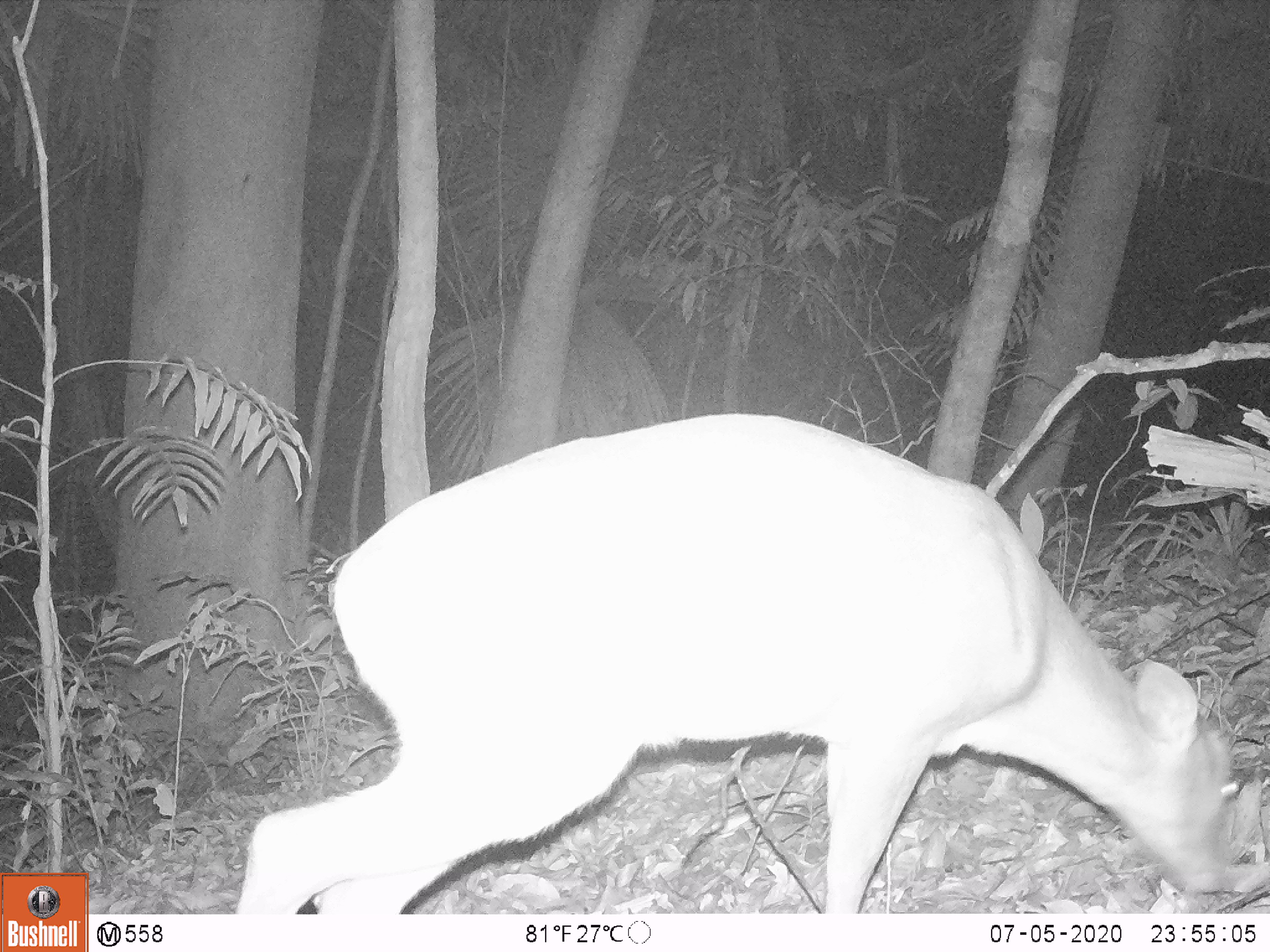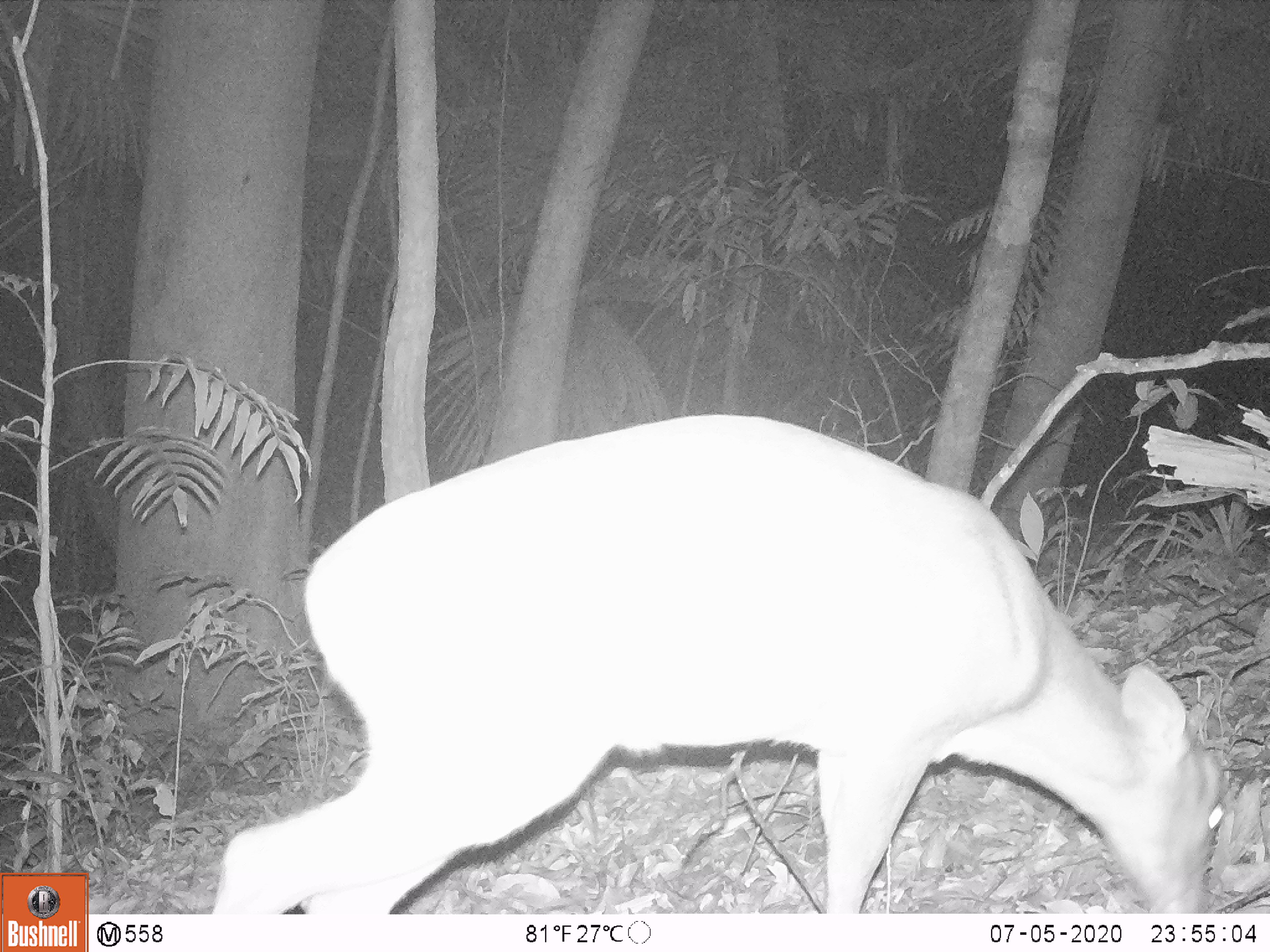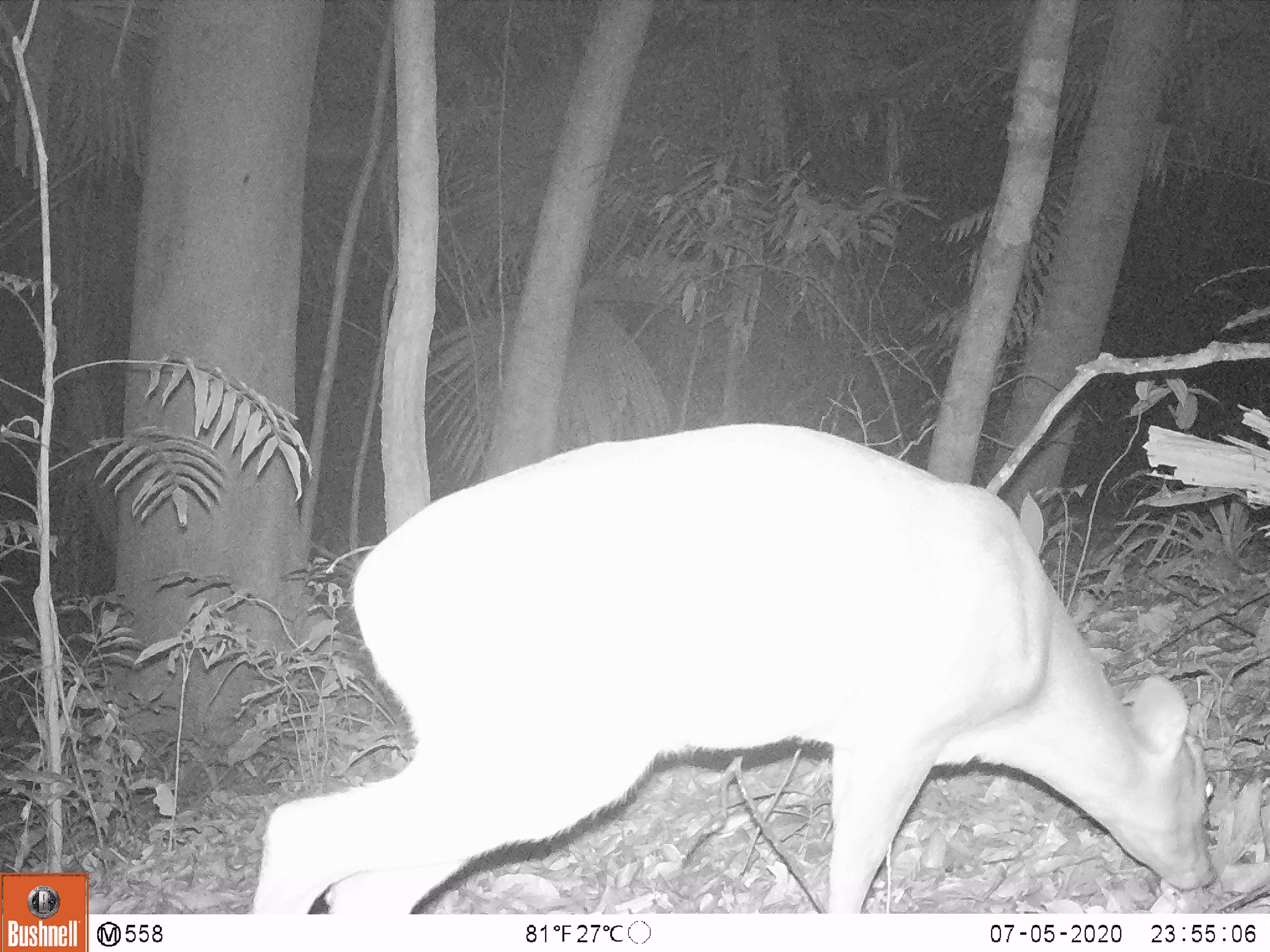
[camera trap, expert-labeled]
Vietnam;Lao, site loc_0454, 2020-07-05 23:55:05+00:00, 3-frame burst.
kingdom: Animalia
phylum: Chordata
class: Mammalia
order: Artiodactyla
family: Cervidae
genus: Muntiacus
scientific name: Muntiacus vuquangensis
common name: large-antlered muntjac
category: large antlered muntjac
Large antlered muntjac (large-antlered muntjac) (Muntiacus vuquangensis). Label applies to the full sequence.